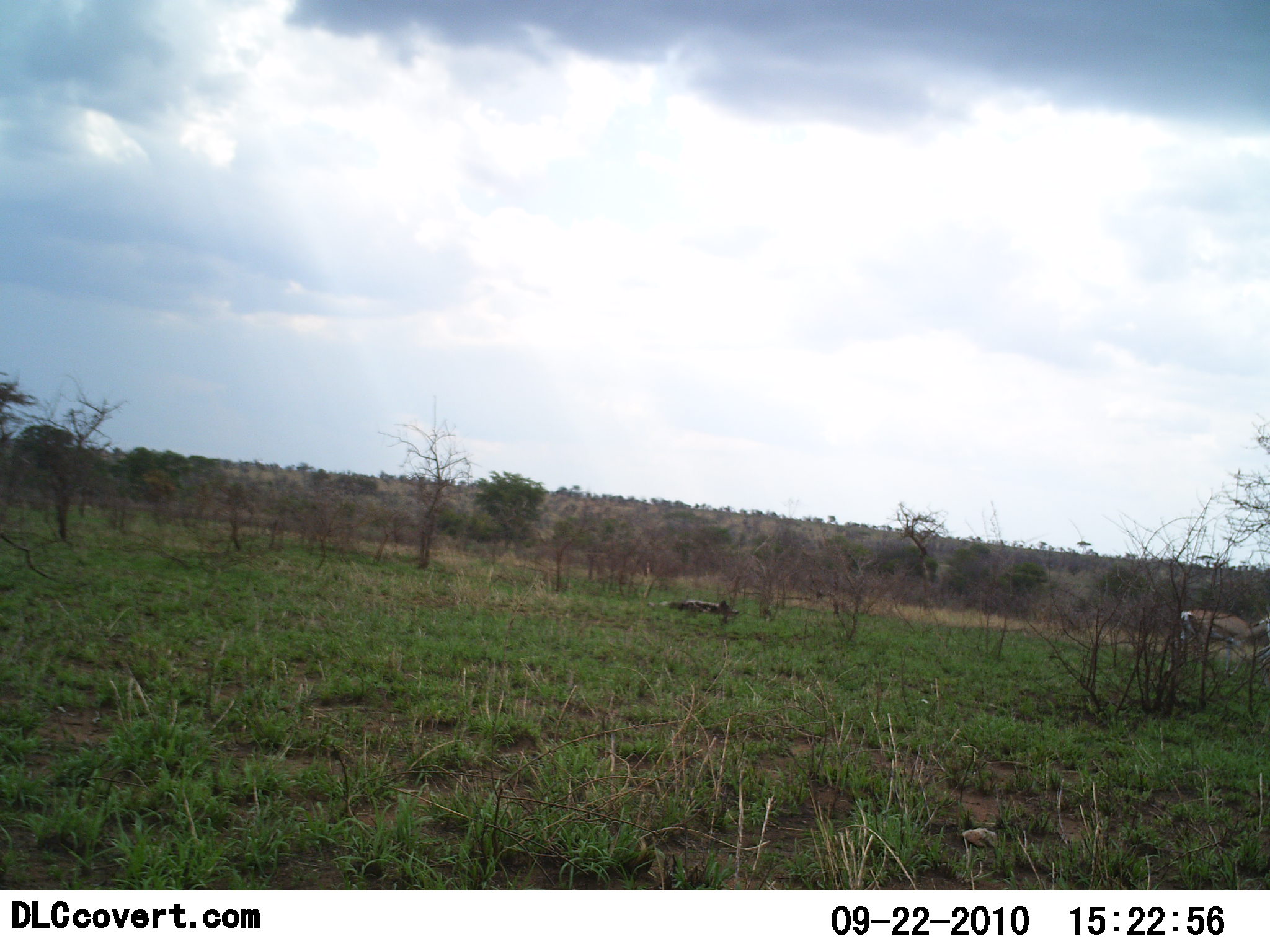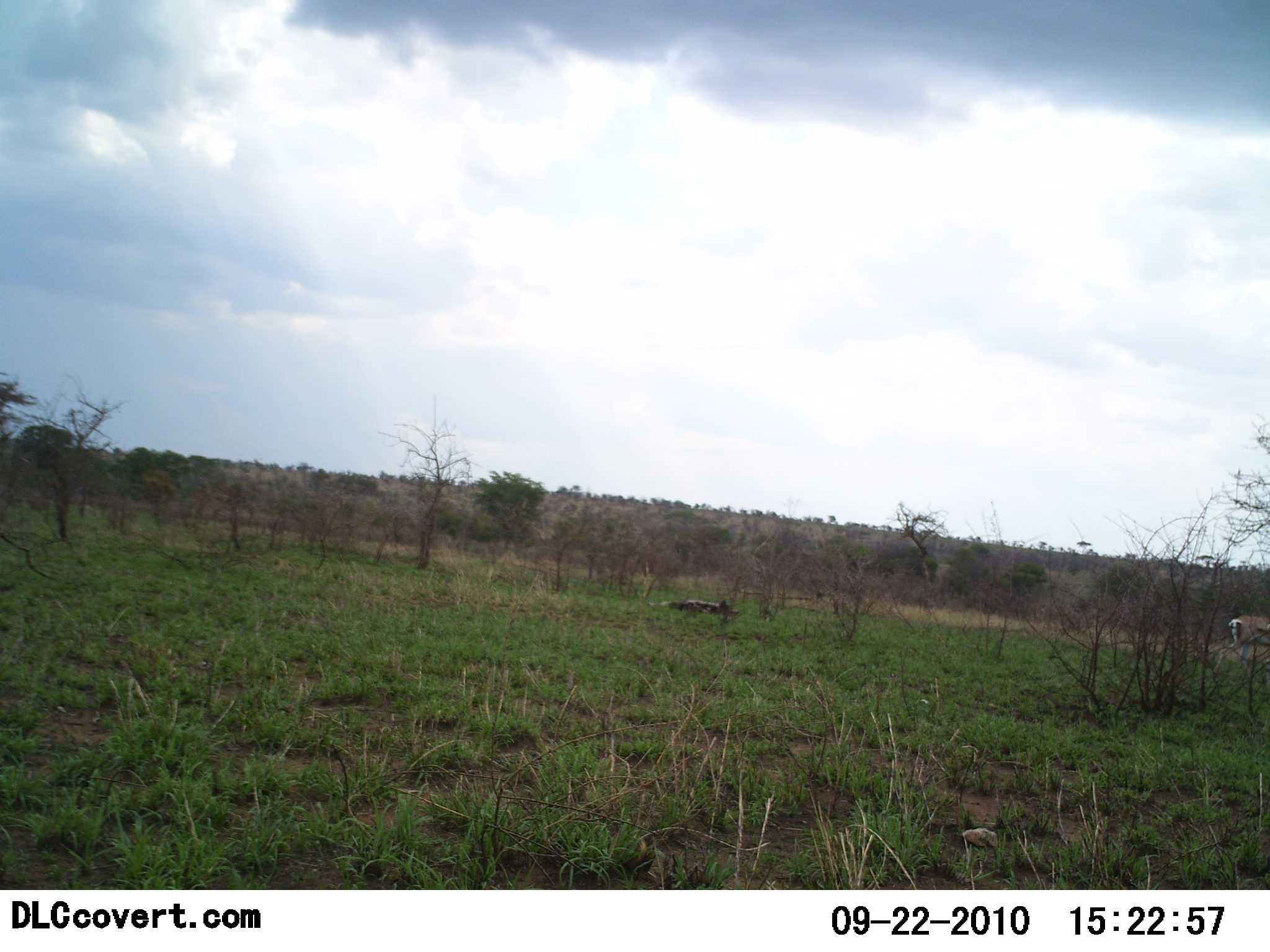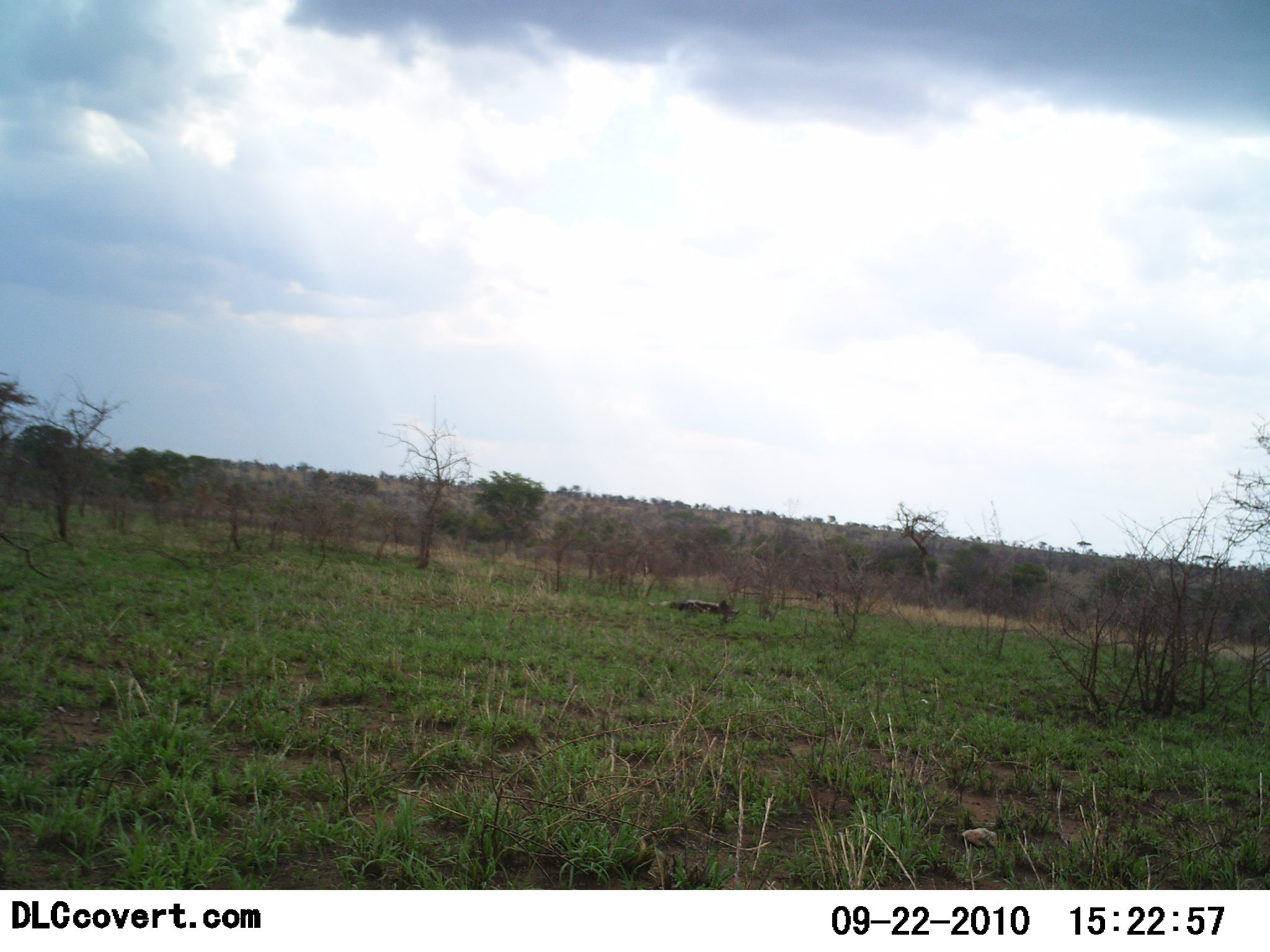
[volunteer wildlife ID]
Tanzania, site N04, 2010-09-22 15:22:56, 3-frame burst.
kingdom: Animalia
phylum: Chordata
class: Mammalia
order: Artiodactyla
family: Bovidae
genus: Eudorcas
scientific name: Eudorcas thomsonii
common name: thomson's gazelle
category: gazellethomsons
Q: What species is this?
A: Gazellethomsons (thomson's gazelle) (Eudorcas thomsonii).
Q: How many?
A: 1.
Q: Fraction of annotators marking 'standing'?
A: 0%.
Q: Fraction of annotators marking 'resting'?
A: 0%.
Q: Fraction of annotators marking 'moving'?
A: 100%.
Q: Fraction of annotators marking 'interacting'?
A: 0%.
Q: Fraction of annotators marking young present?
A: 0%.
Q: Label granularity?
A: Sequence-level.